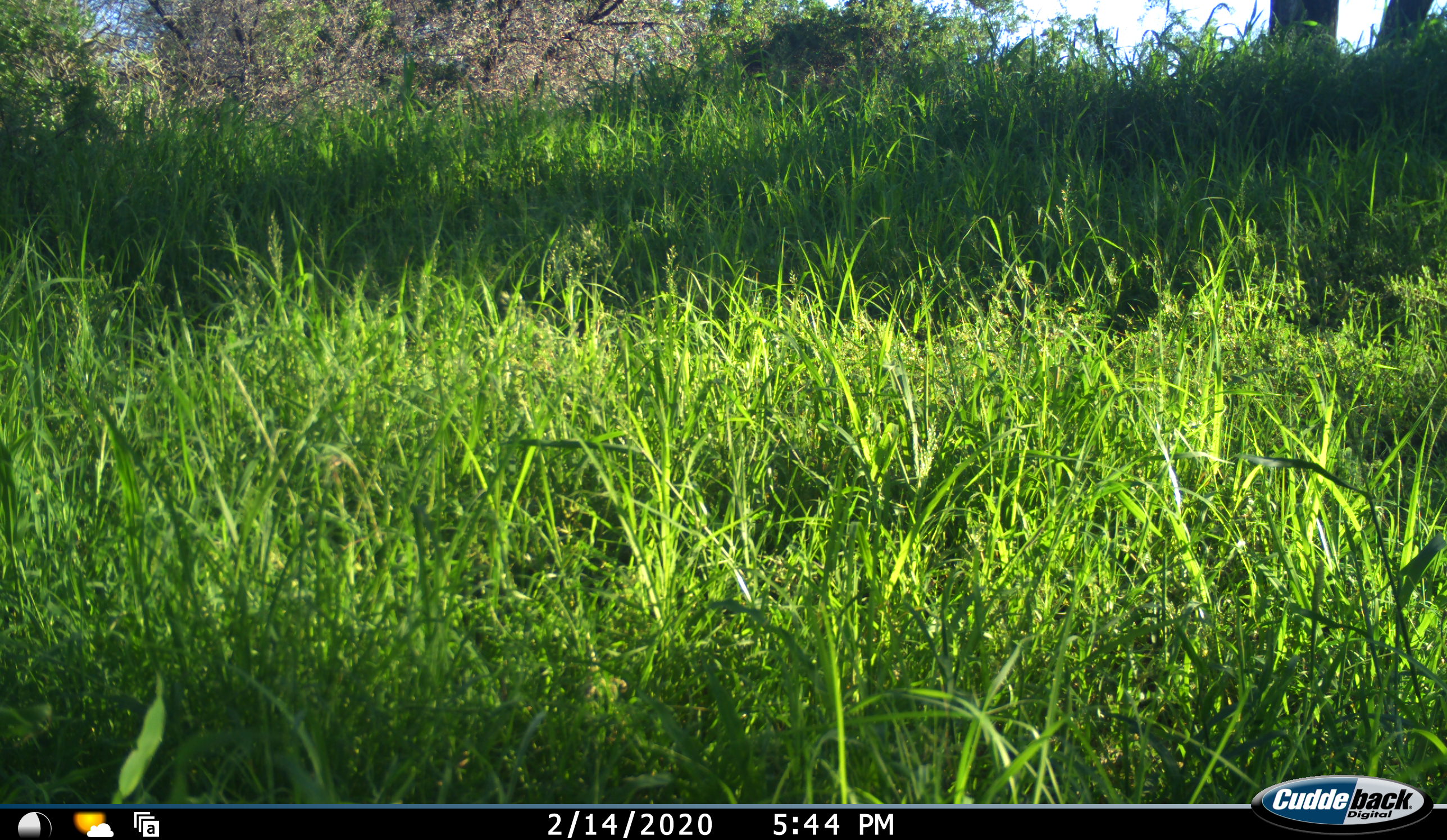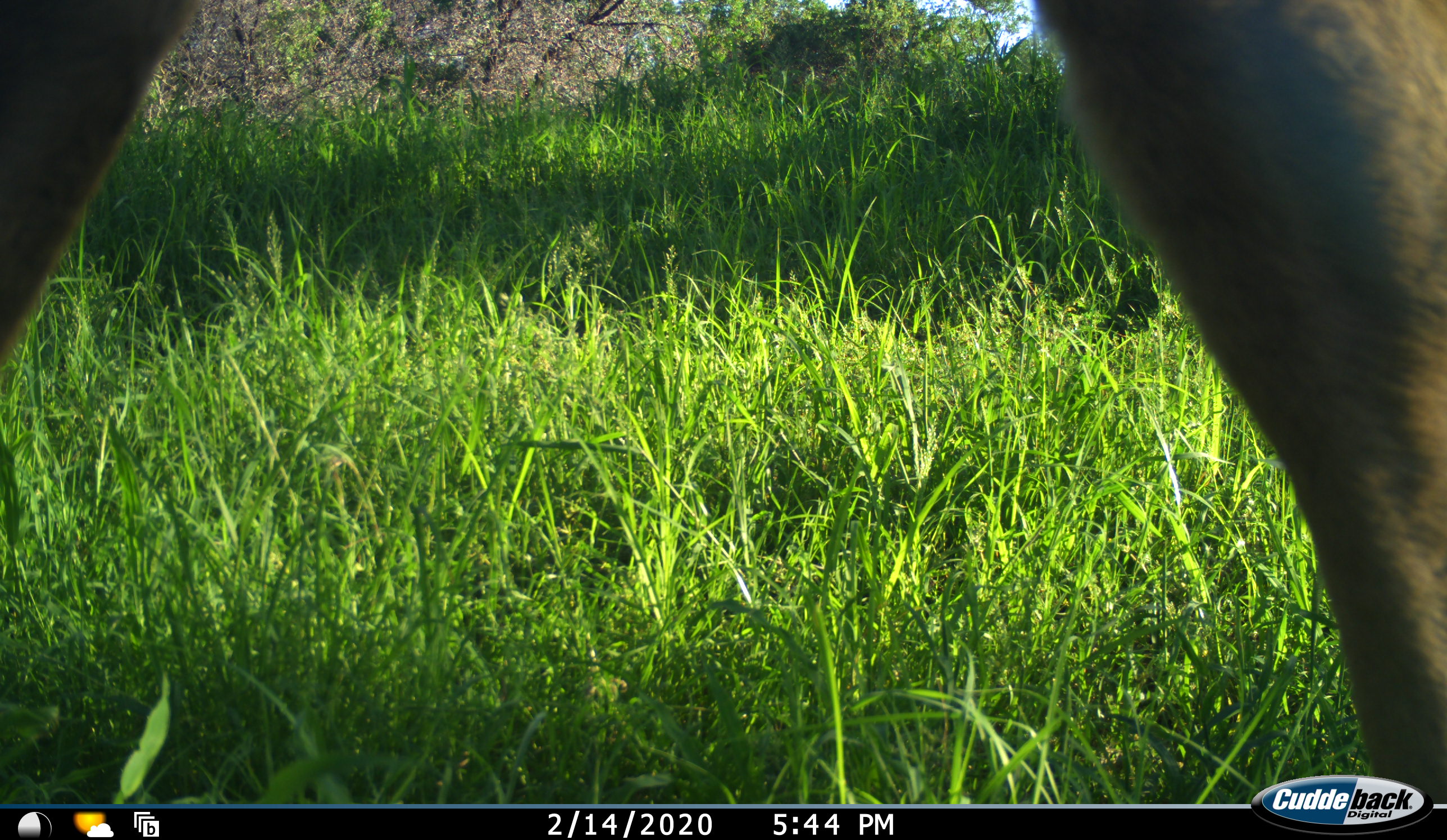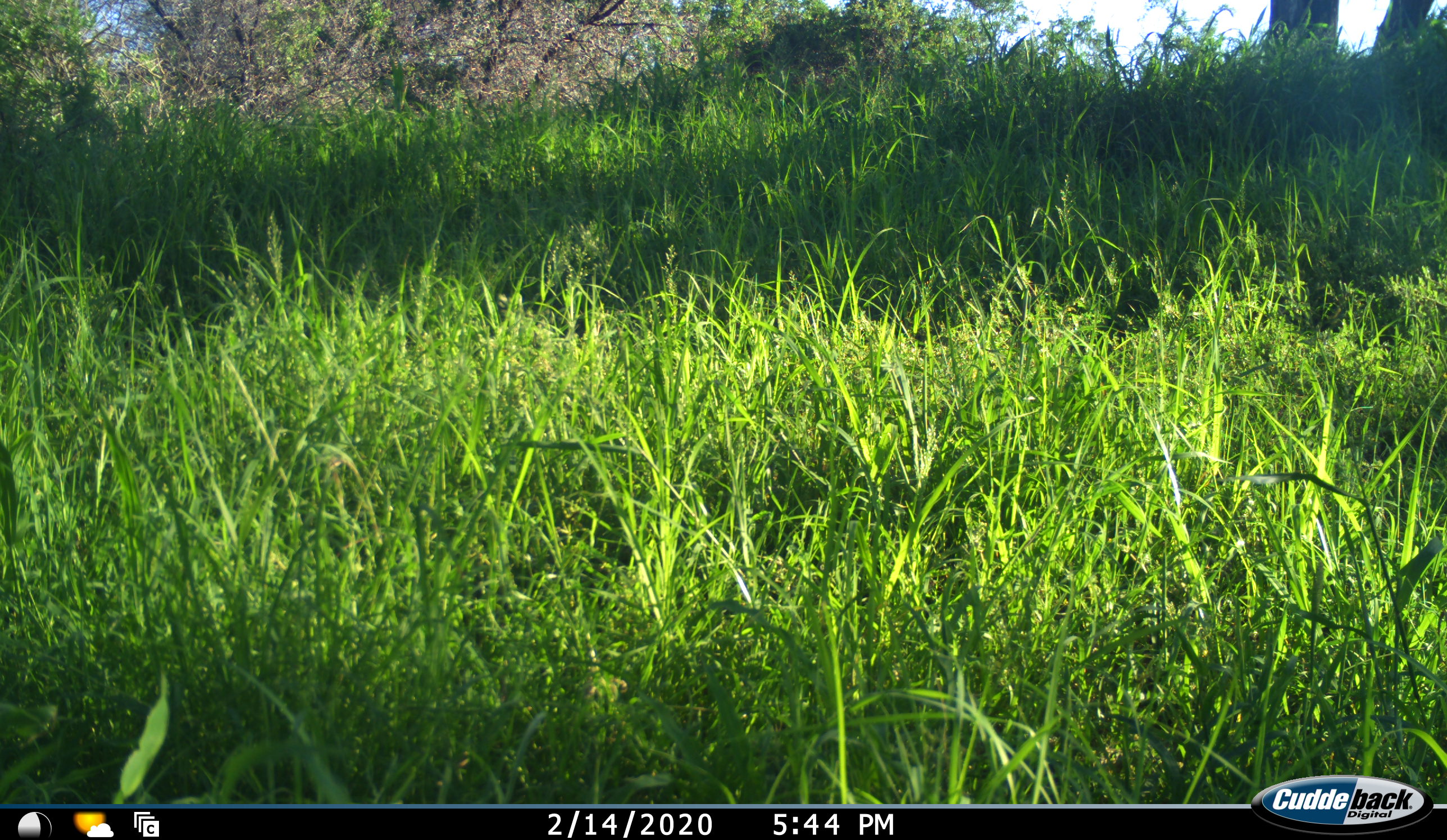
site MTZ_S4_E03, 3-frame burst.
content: unidentified animal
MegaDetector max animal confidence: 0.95